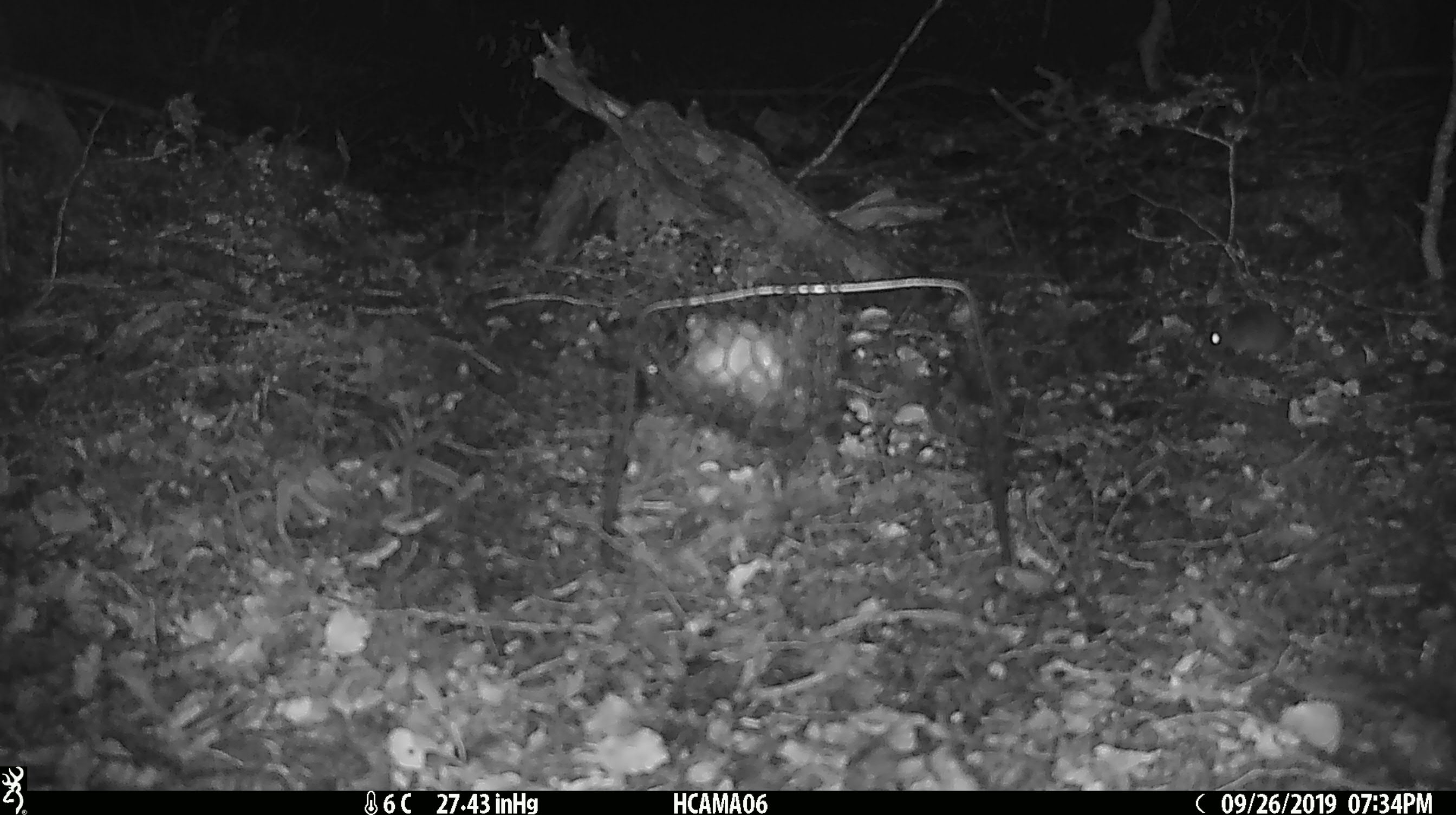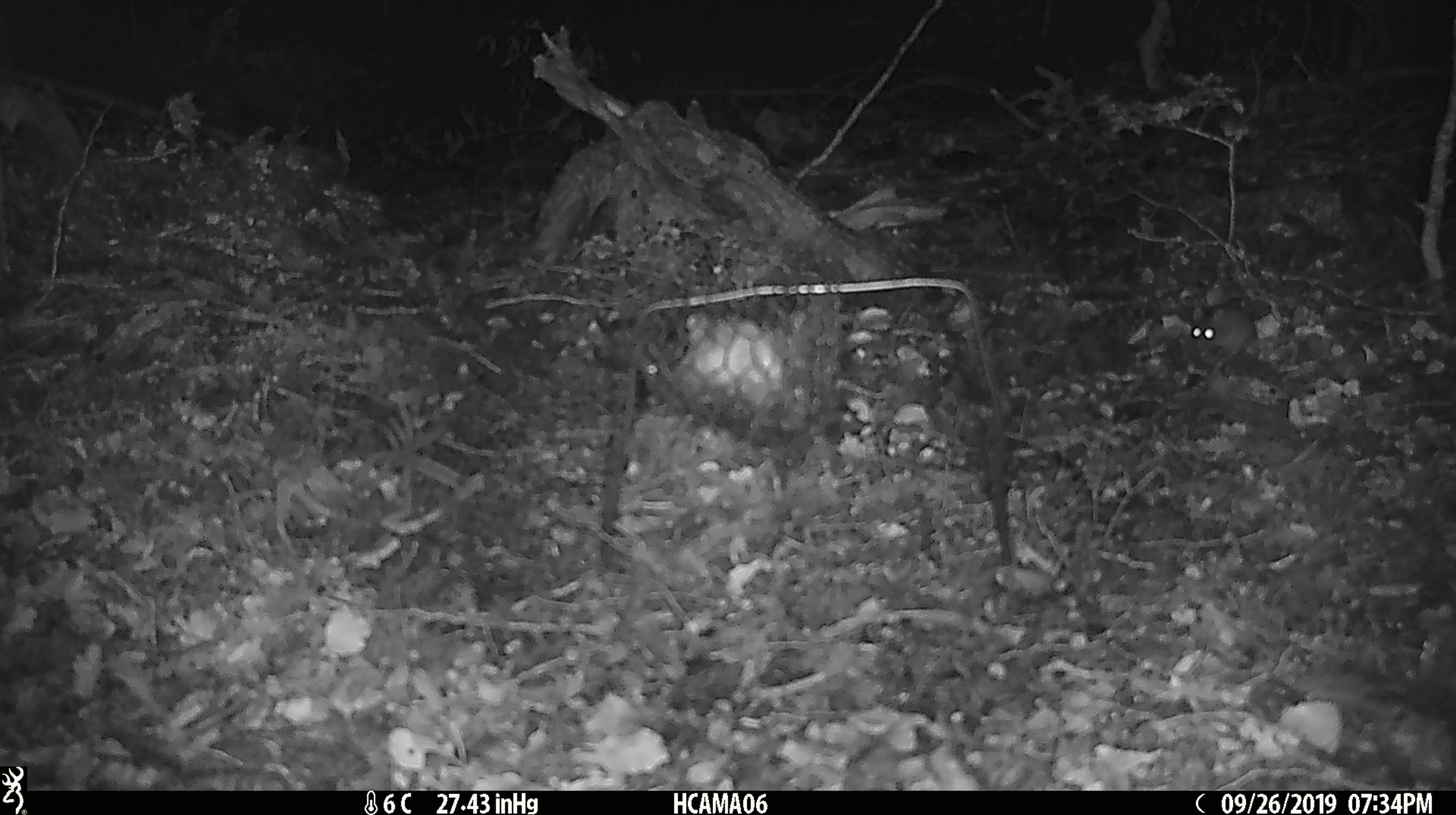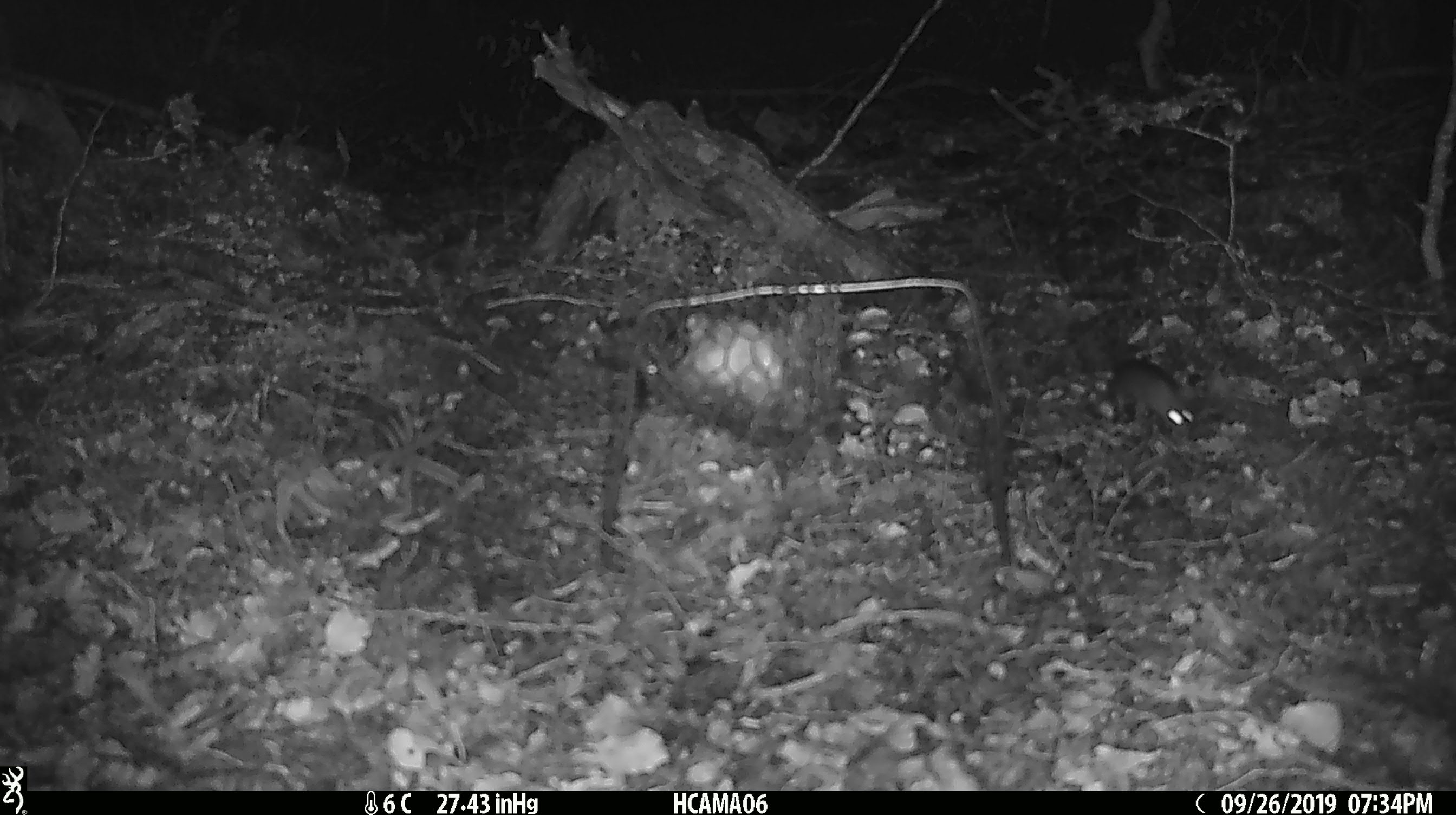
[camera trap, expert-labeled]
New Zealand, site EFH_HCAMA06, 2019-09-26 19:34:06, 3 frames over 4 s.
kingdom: Animalia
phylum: Chordata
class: Mammalia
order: Rodentia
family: Muridae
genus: Mus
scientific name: Mus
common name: mouse